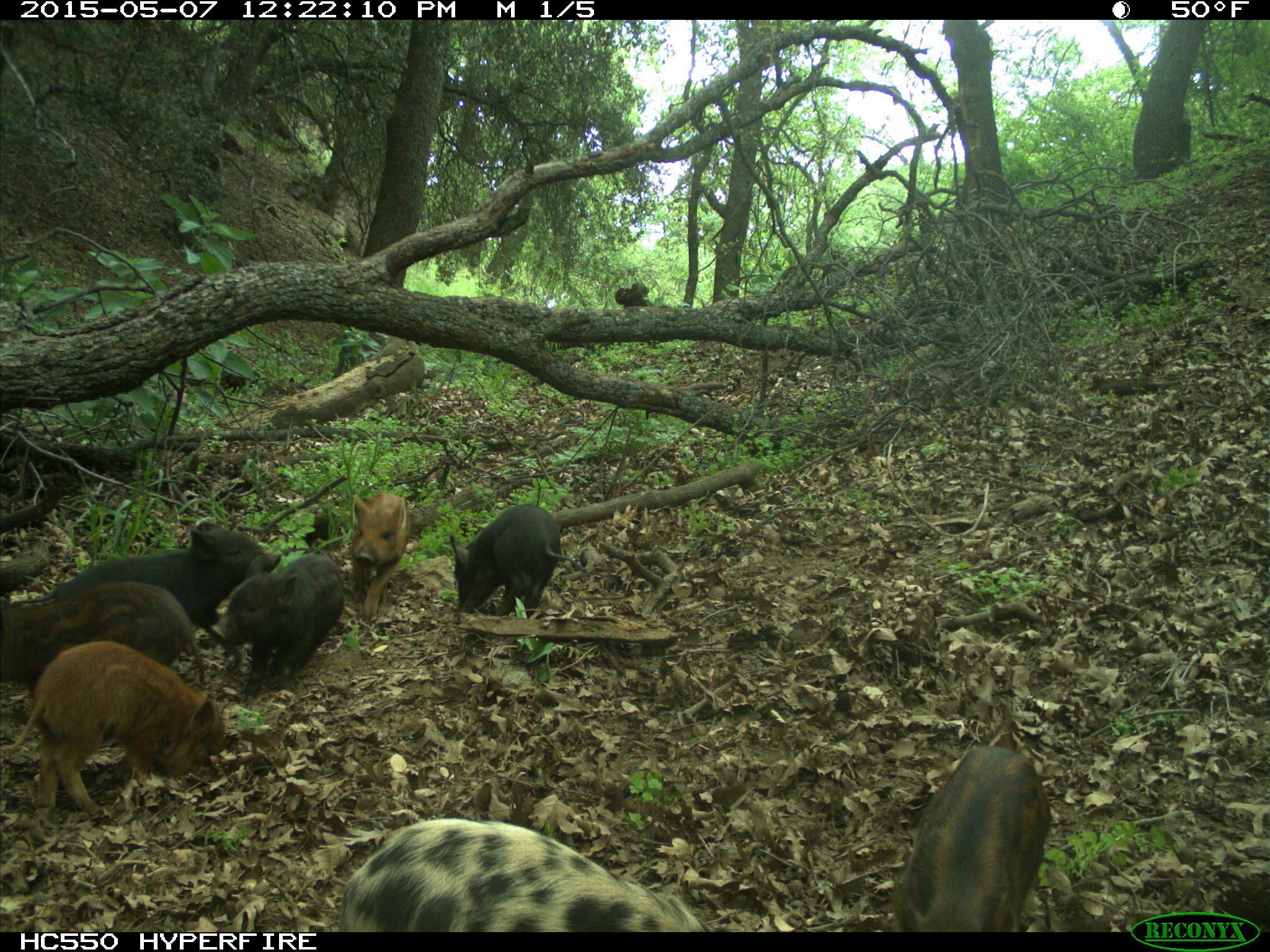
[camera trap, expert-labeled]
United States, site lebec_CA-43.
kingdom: Animalia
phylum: Chordata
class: Mammalia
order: Artiodactyla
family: Suidae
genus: Sus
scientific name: Sus scrofa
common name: wild boar